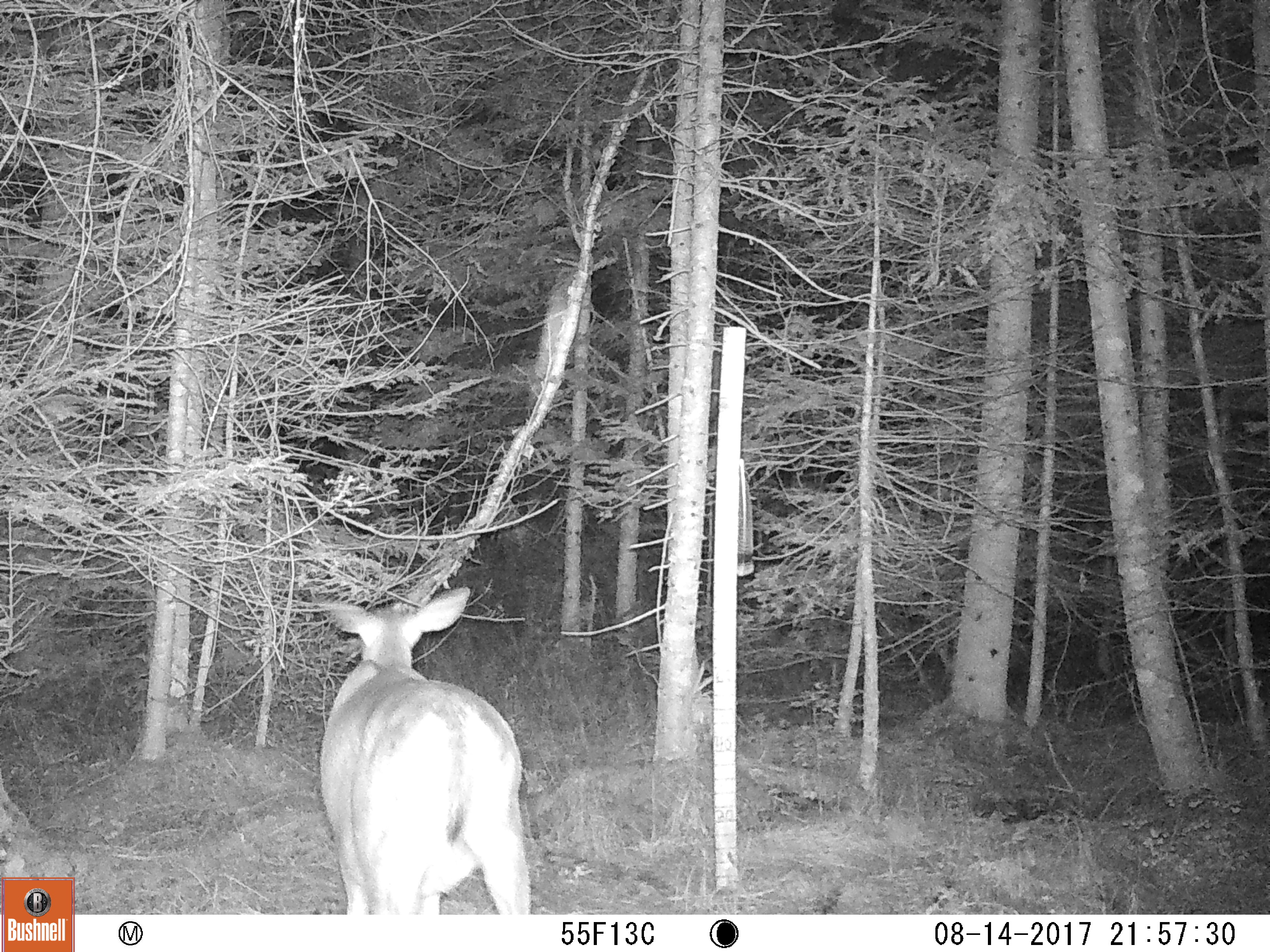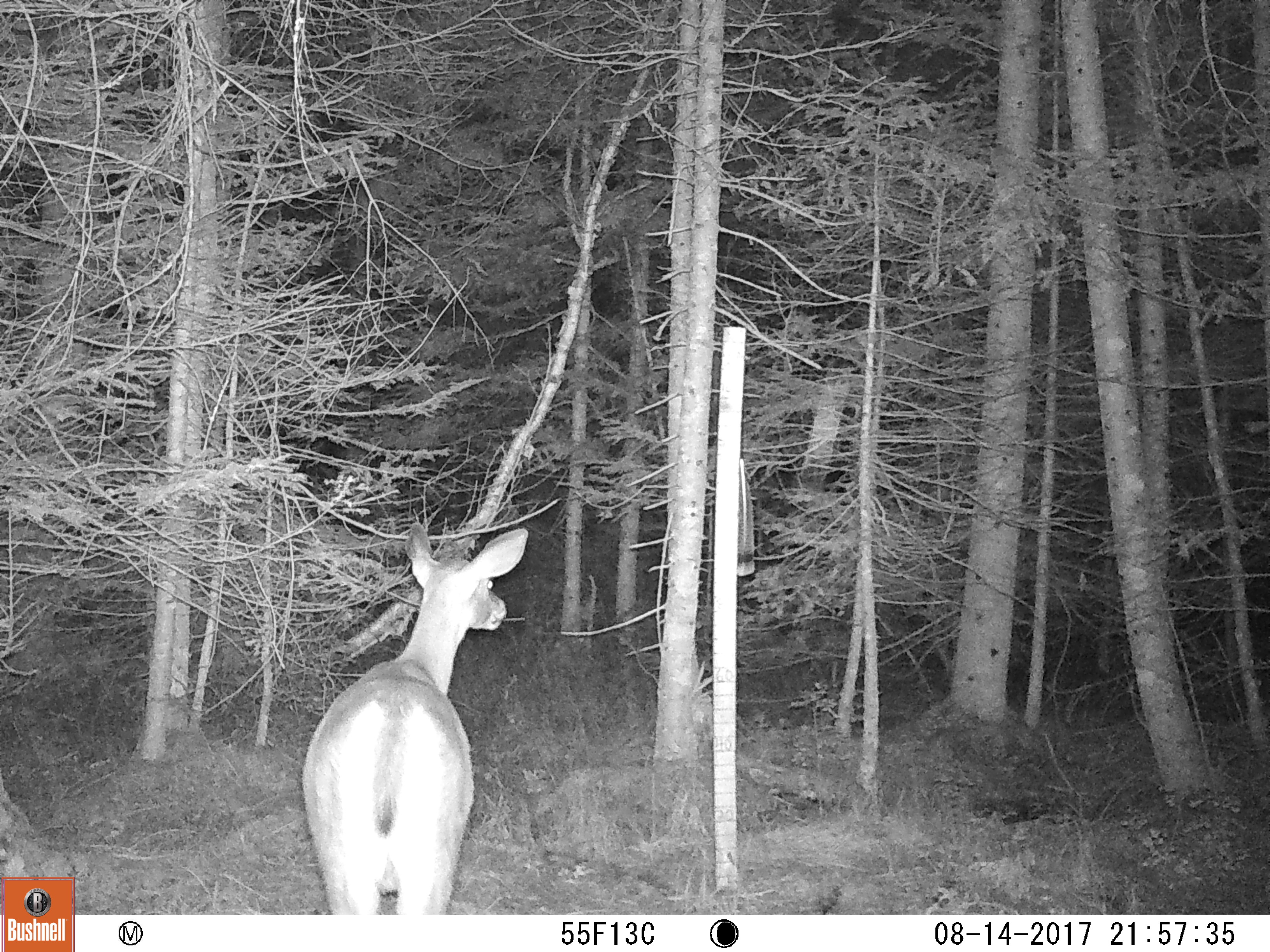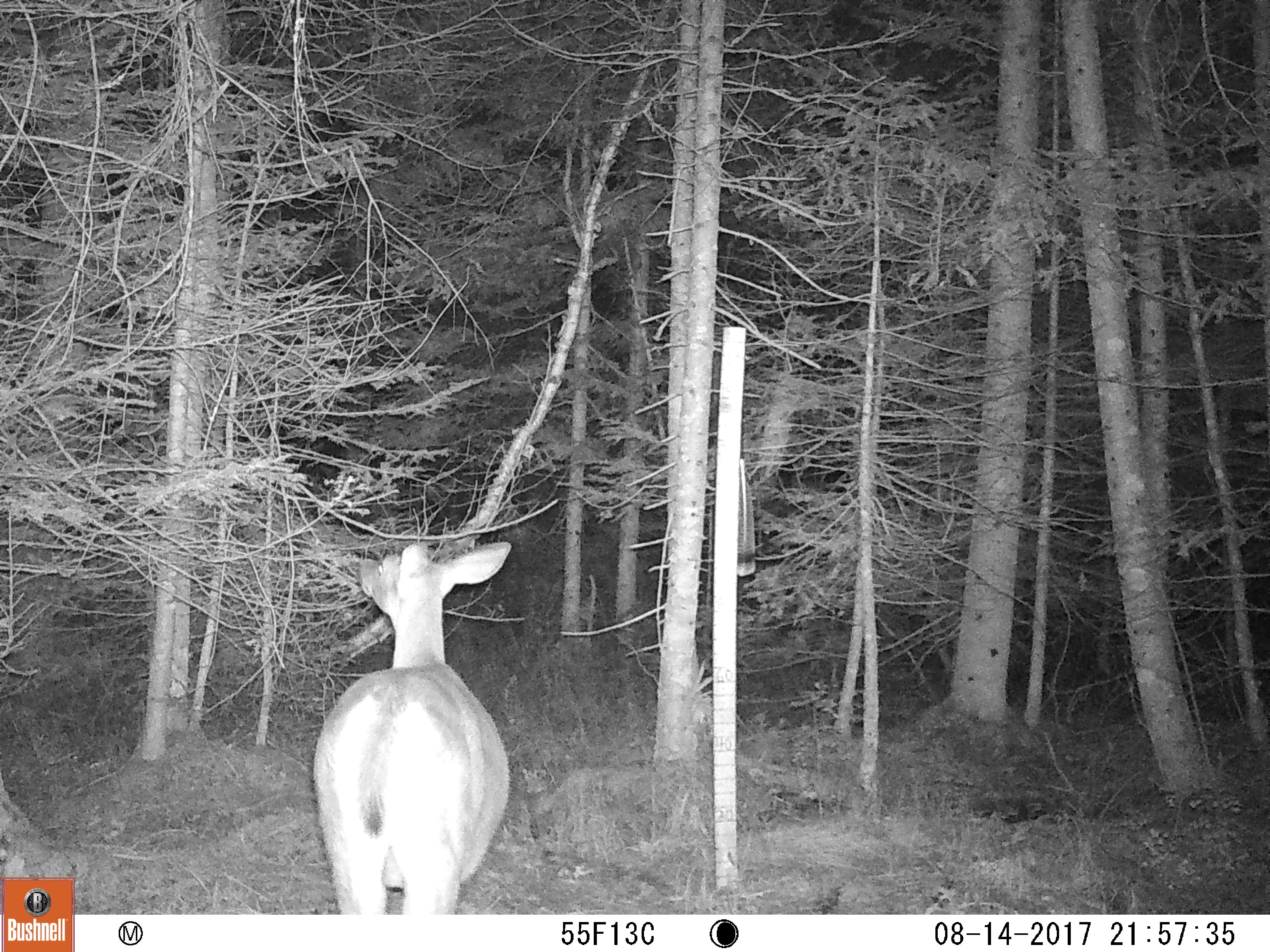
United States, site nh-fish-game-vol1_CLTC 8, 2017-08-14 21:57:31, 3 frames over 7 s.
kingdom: Animalia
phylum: Chordata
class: Mammalia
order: Artiodactyla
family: Cervidae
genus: Odocoileus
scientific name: Odocoileus virginianus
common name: white-tailed deer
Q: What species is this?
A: White-tailed deer (Odocoileus virginianus).